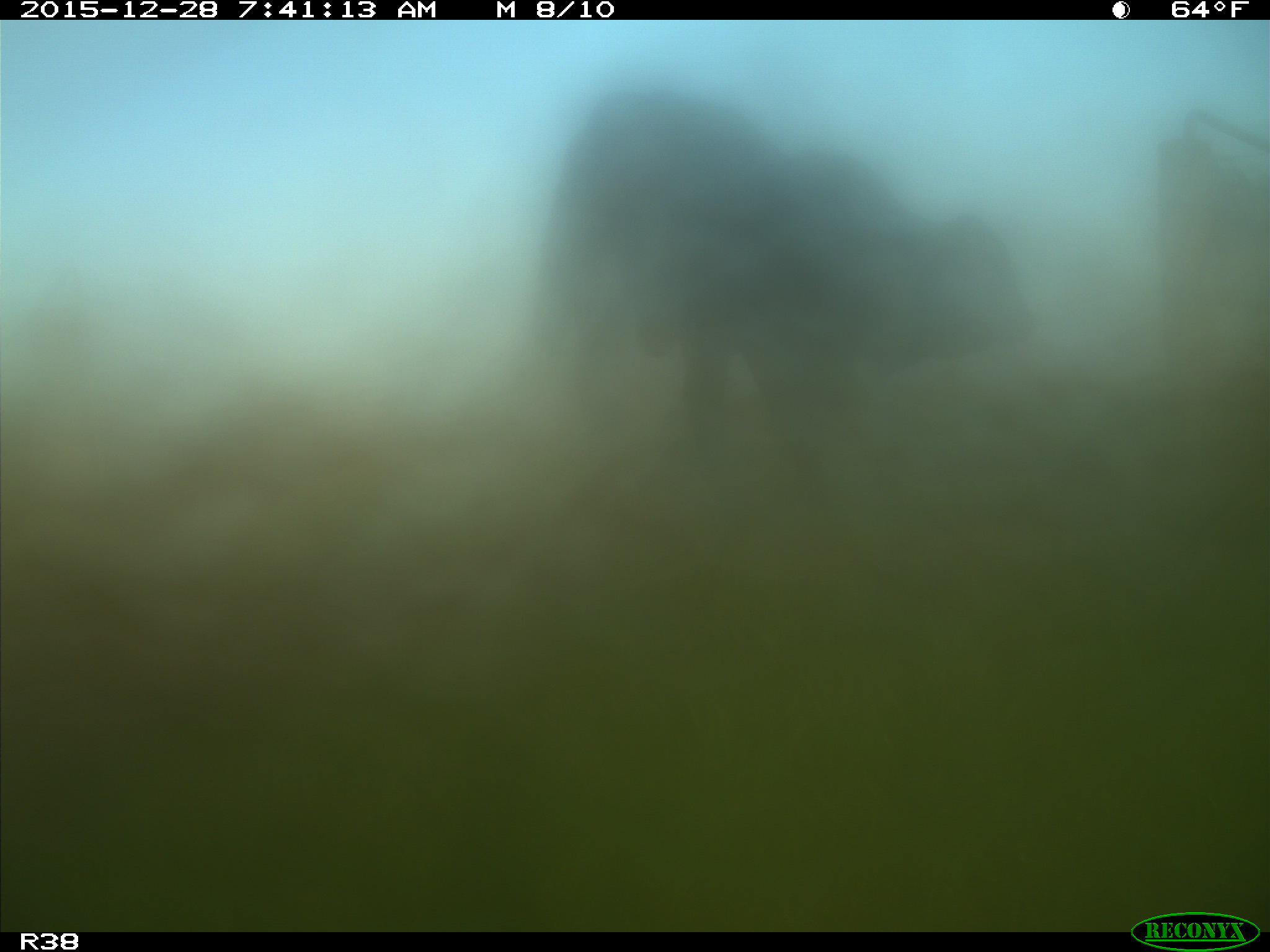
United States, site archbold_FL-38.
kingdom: Animalia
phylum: Chordata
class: Mammalia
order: Artiodactyla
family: Bovidae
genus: Bos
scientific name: Bos taurus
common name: domestic cow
Bos taurus (domestic cow).